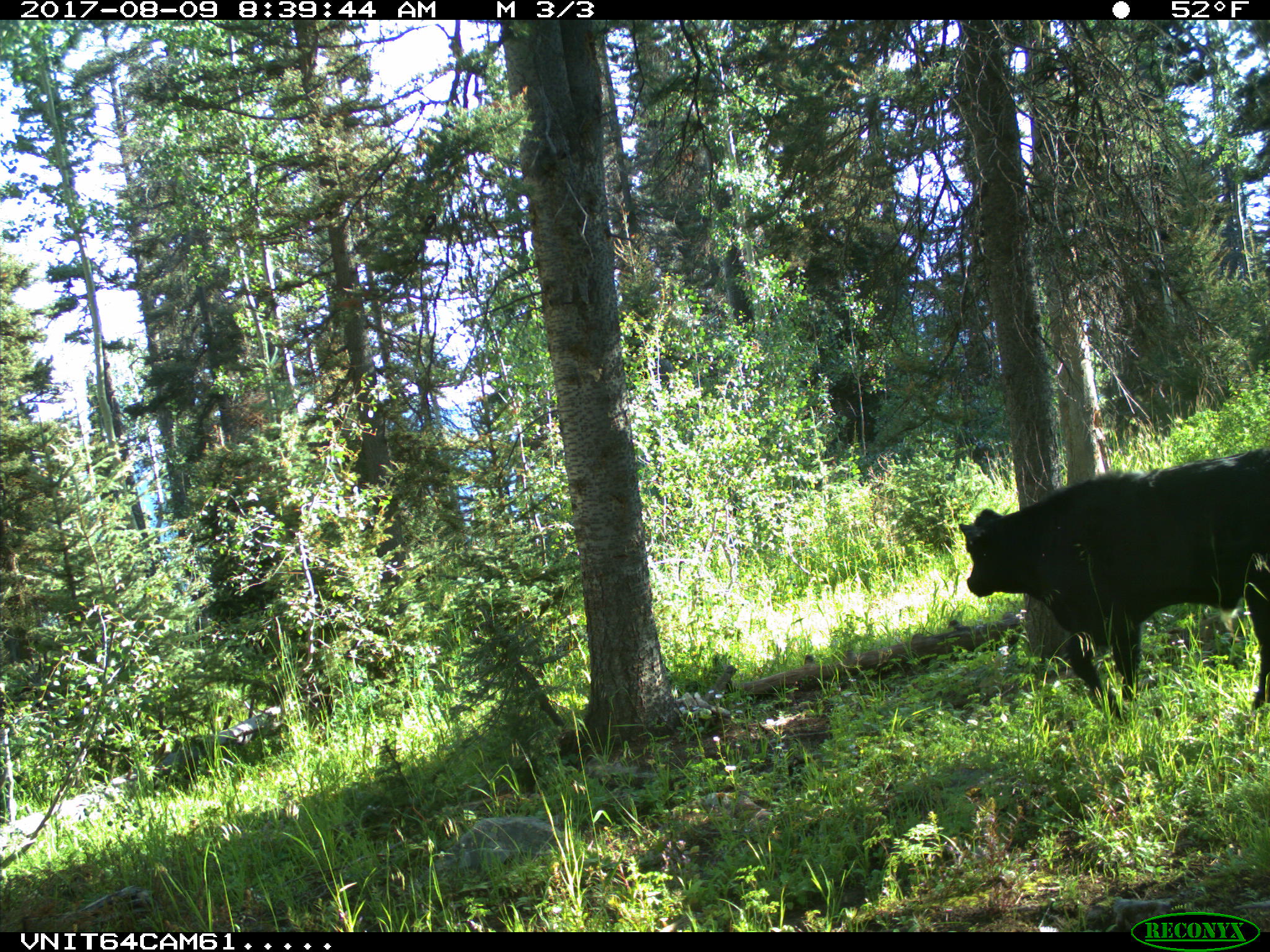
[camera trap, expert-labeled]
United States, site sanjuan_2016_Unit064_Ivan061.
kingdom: Animalia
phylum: Chordata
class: Mammalia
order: Artiodactyla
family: Bovidae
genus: Bos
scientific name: Bos taurus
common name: domestic cow